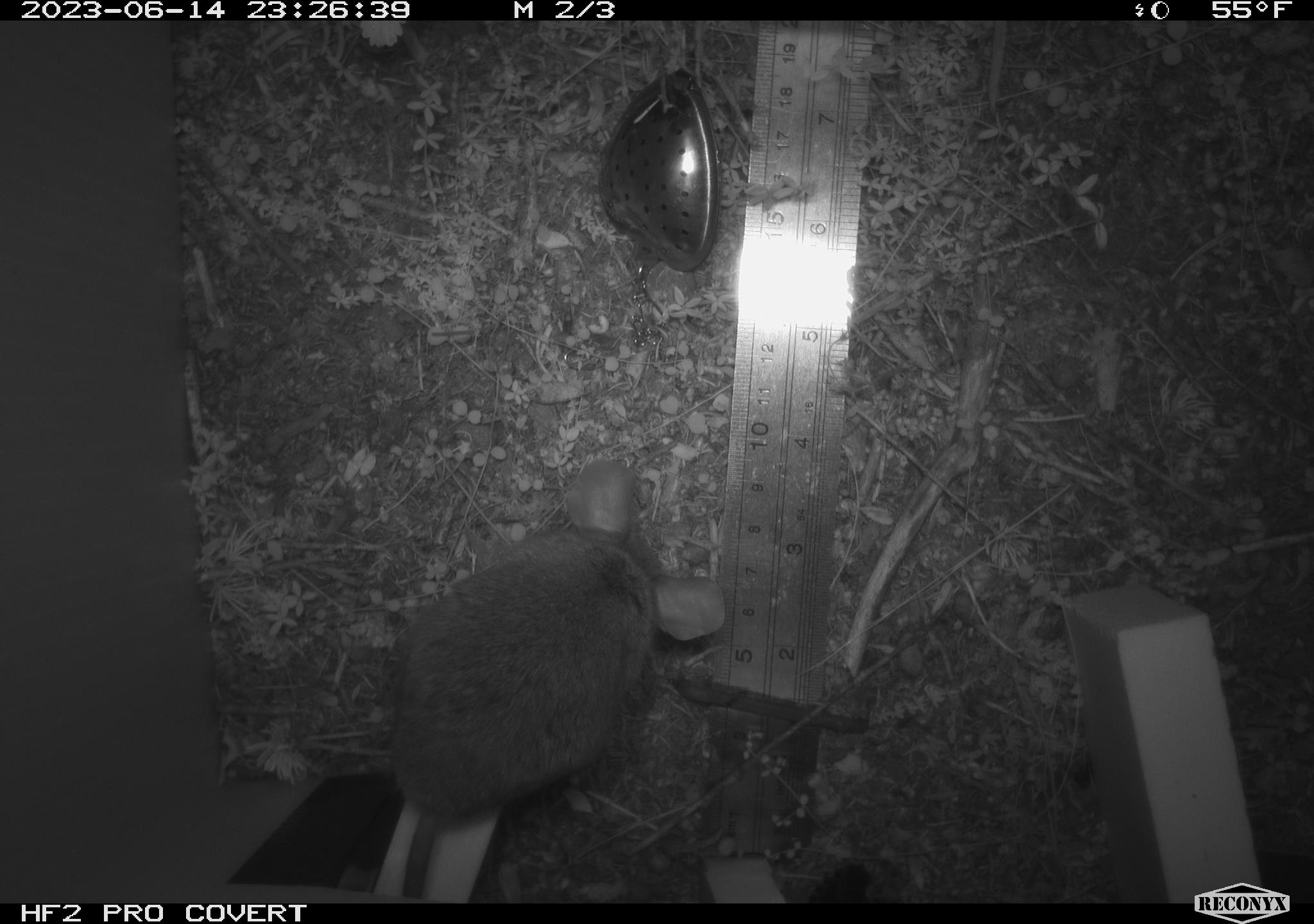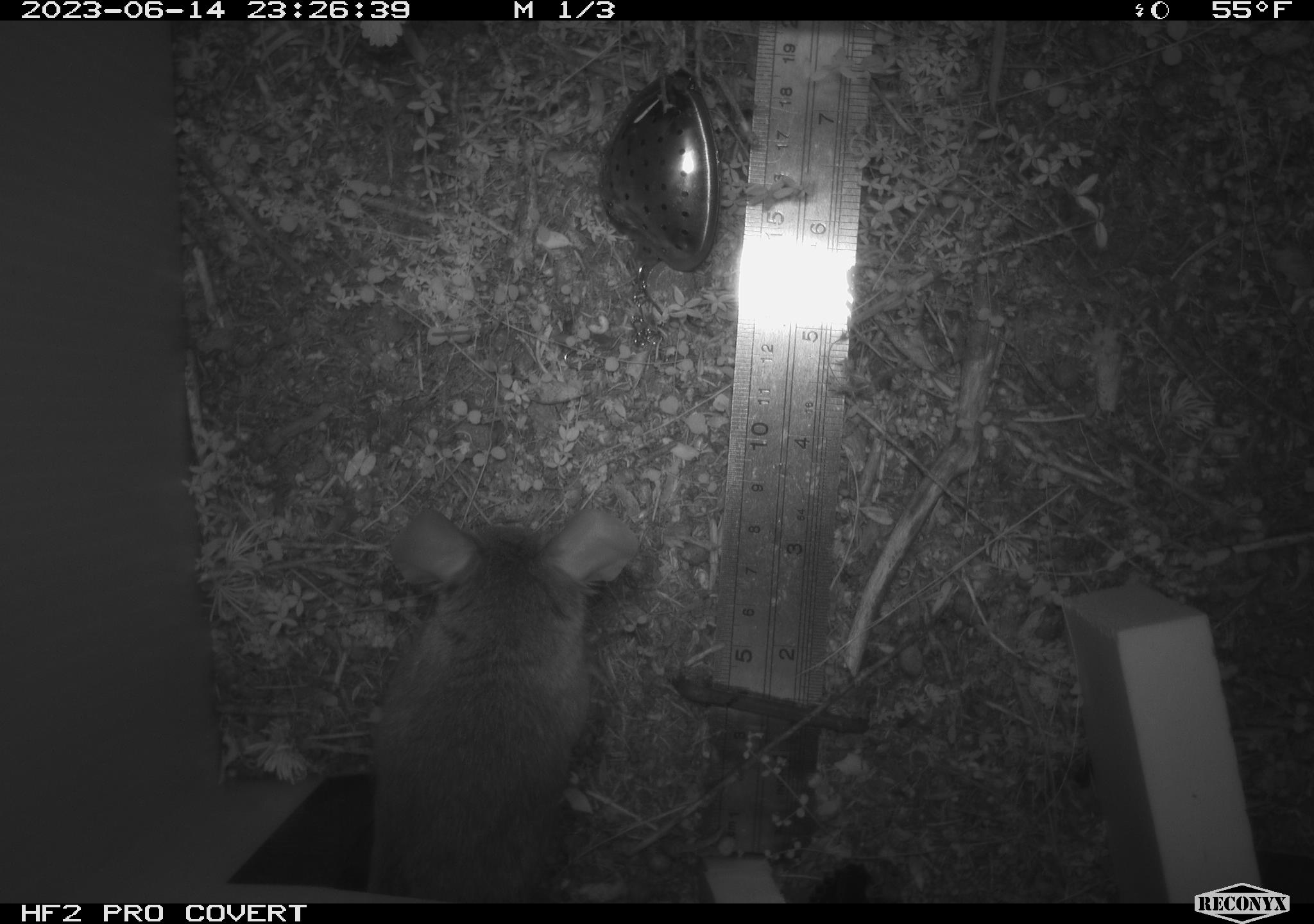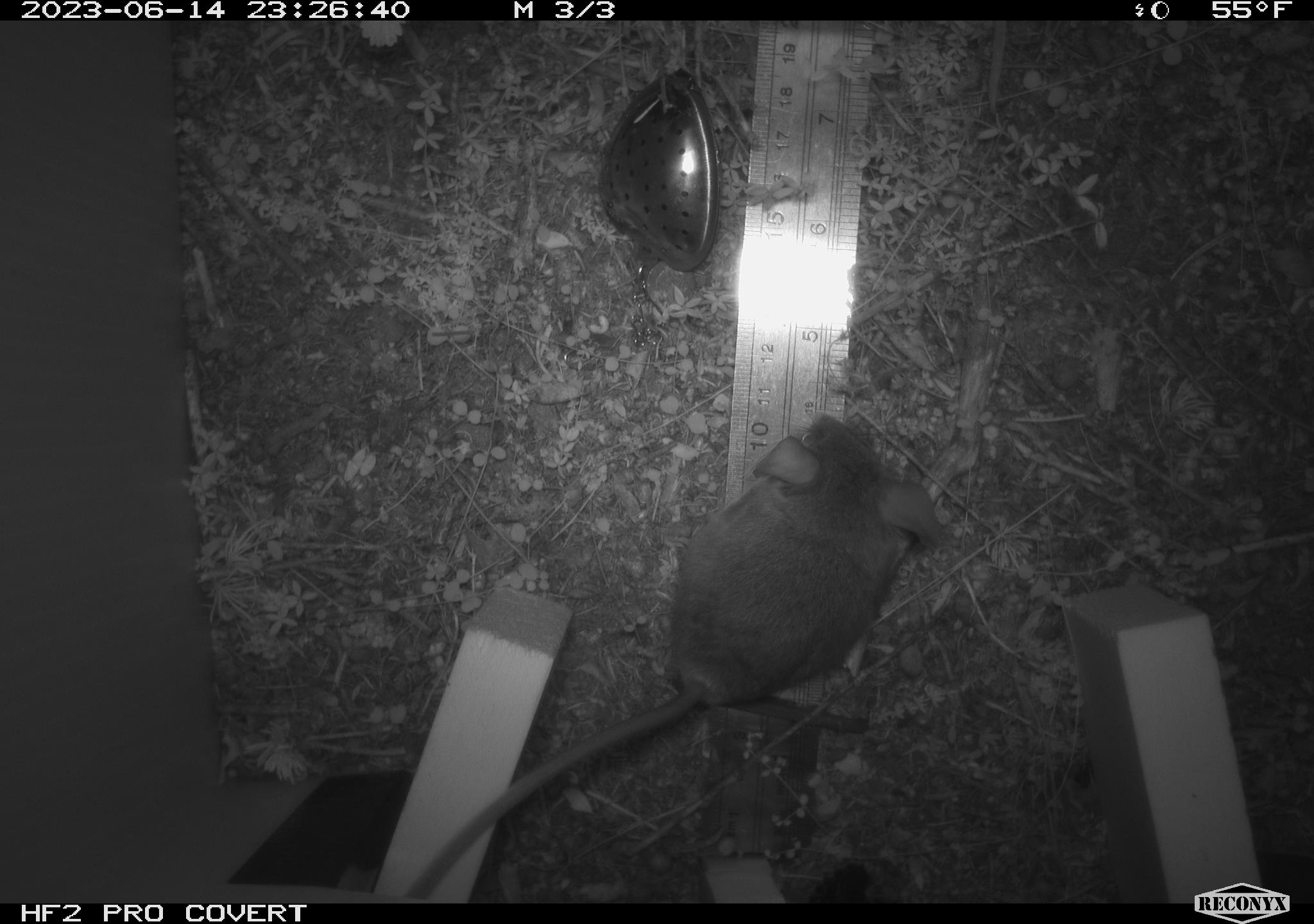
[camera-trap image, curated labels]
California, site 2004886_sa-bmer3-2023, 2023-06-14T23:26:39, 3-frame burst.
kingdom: Animalia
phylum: Chordata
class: Mammalia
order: Rodentia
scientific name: Rodentia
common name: mouse species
Mouse species (Rodentia).